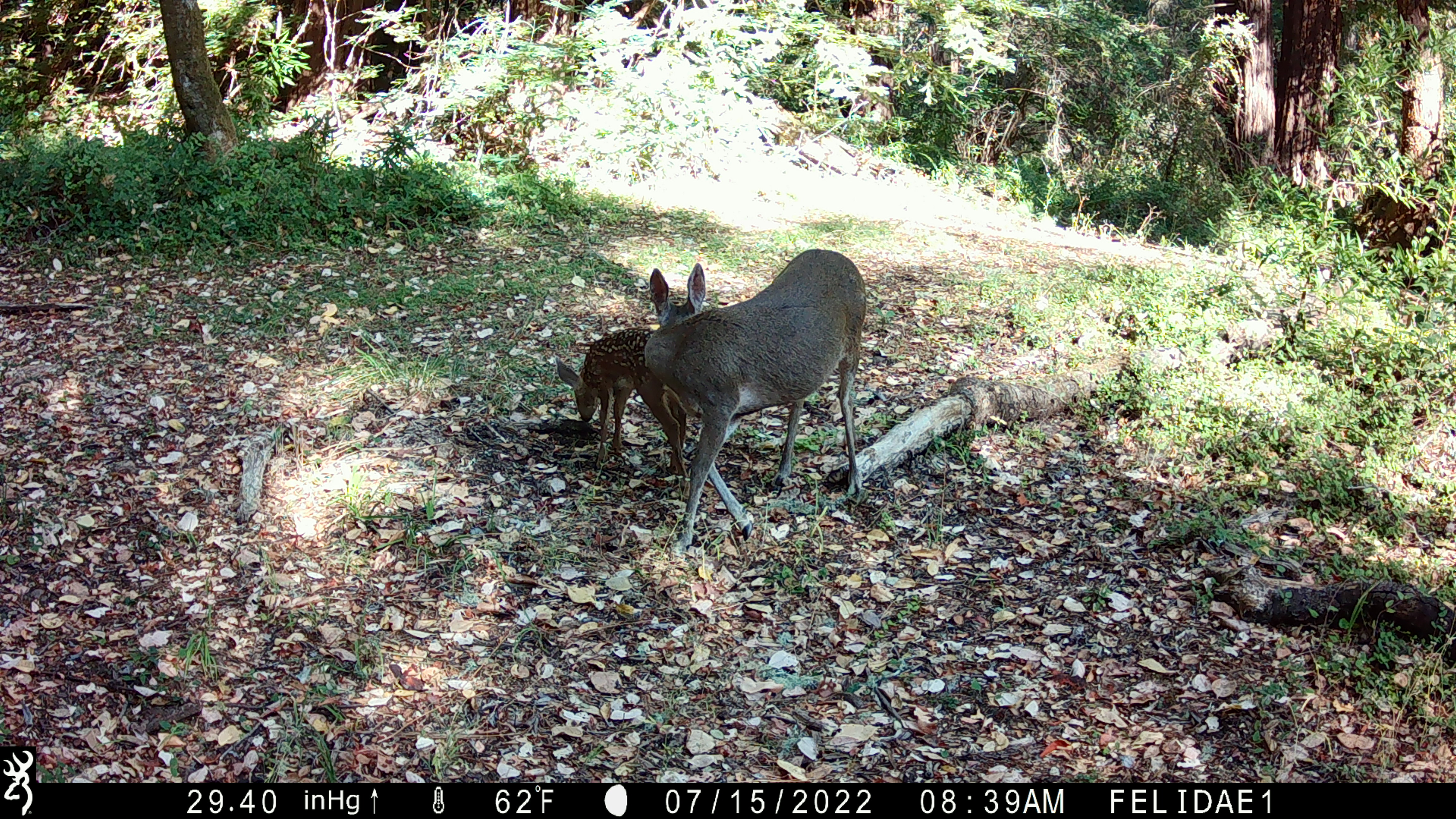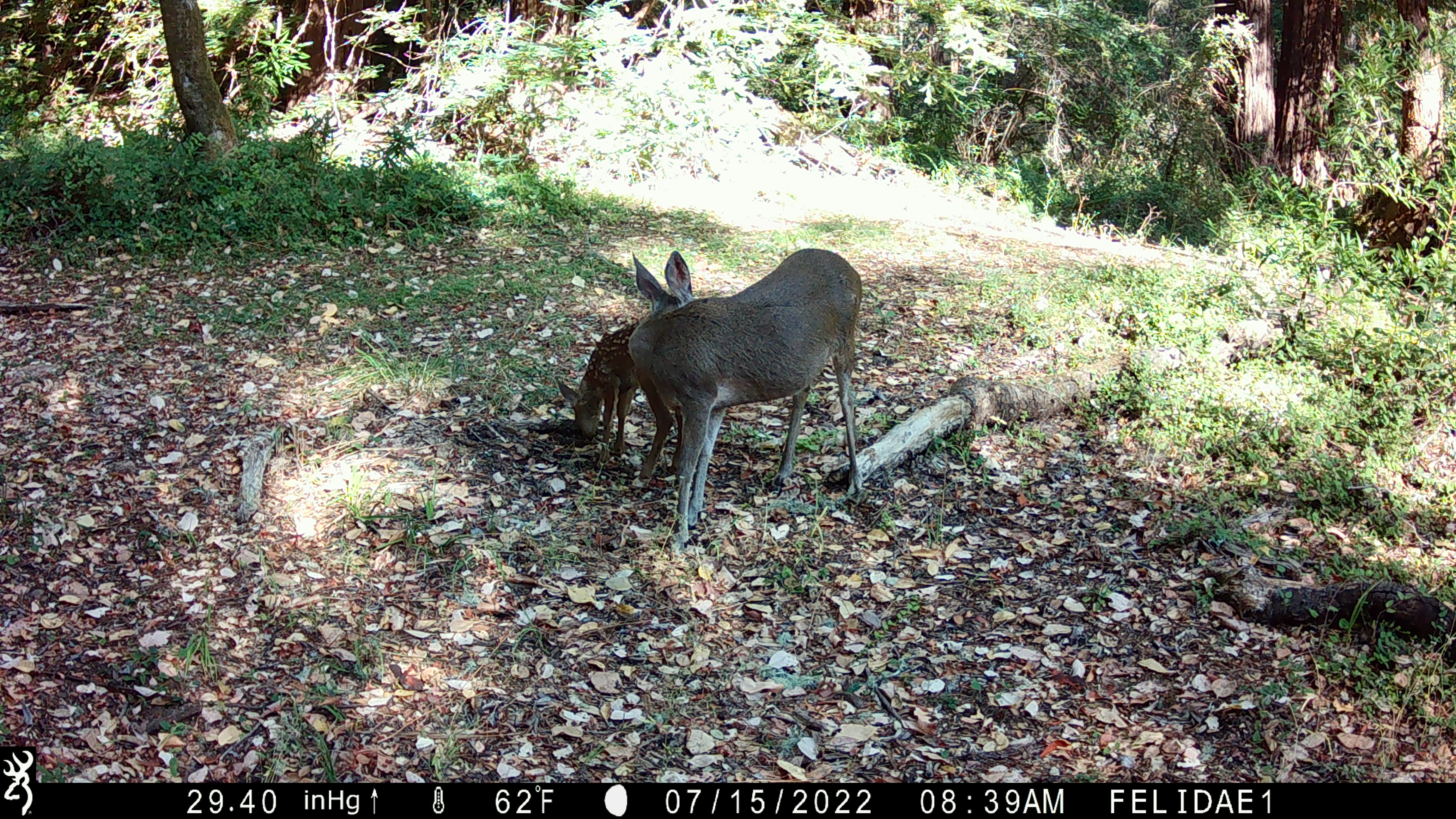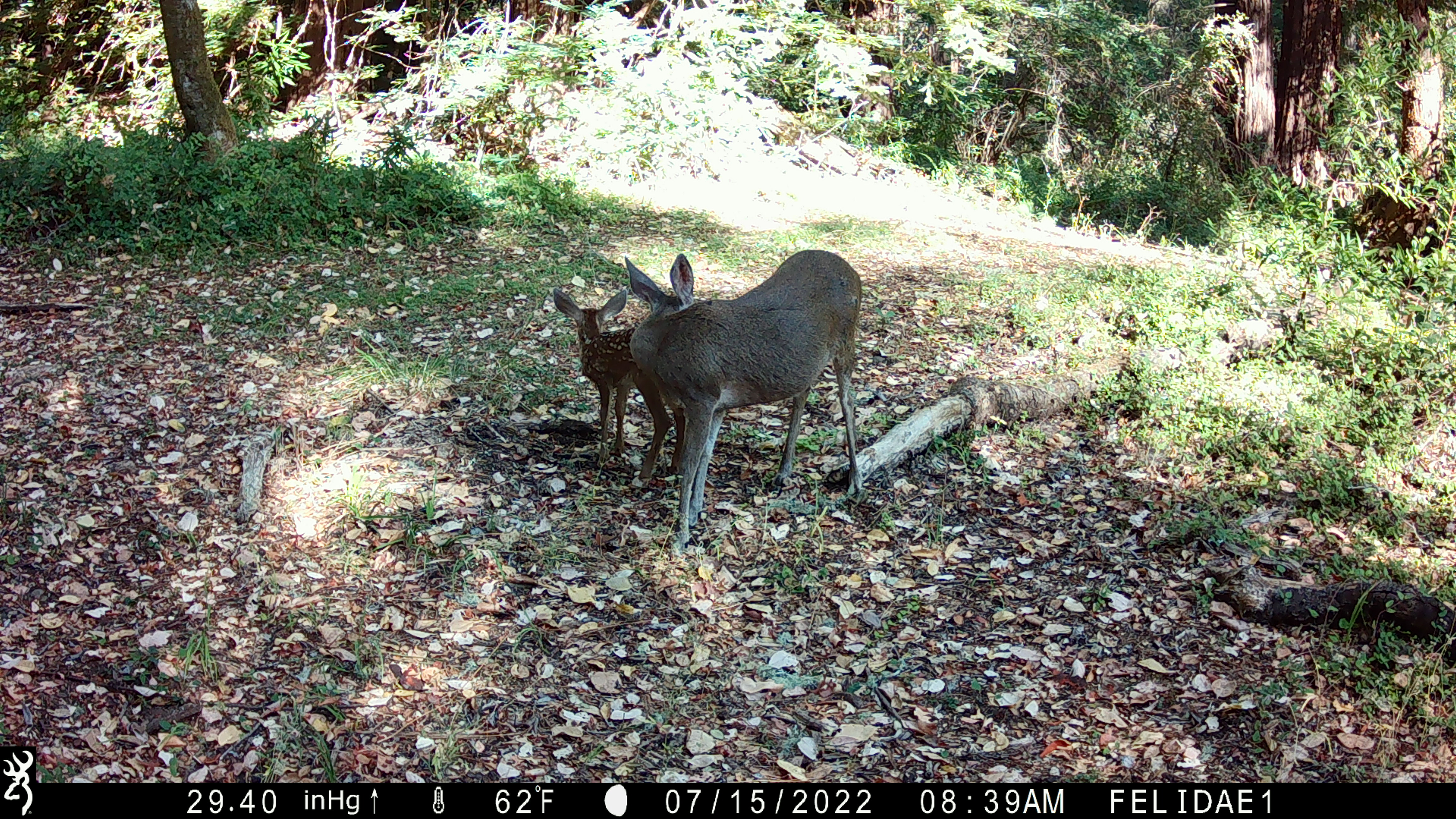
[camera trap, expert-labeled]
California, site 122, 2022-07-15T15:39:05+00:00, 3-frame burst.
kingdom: Animalia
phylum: Chordata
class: Mammalia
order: Artiodactyla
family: Cervidae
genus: Odocoileus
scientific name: Odocoileus hemionus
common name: mule deer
Mule deer (Odocoileus hemionus).